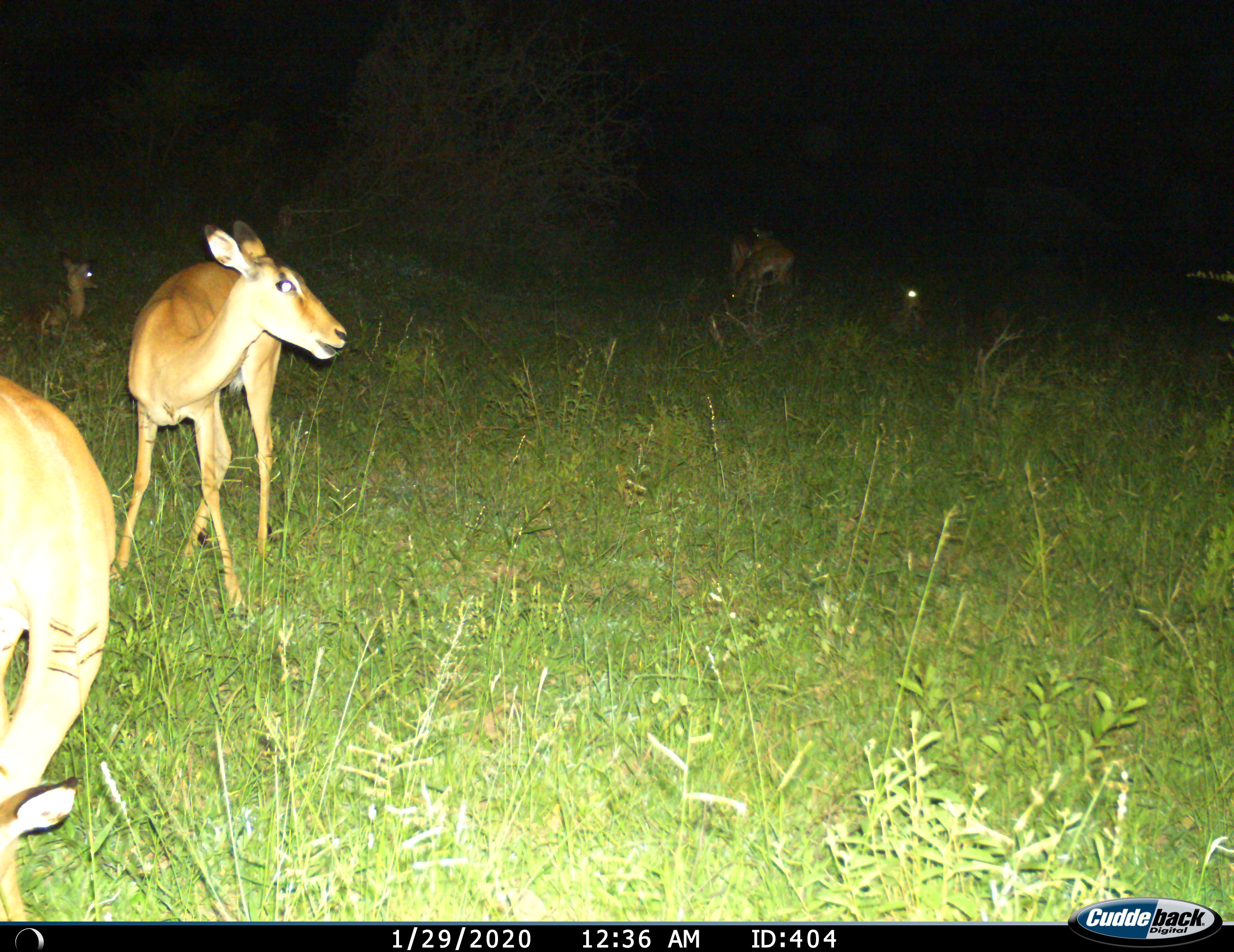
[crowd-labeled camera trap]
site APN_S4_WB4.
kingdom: Animalia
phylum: Chordata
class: Mammalia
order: Artiodactyla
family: Bovidae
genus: Aepyceros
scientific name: Aepyceros melampus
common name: impala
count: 6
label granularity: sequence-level